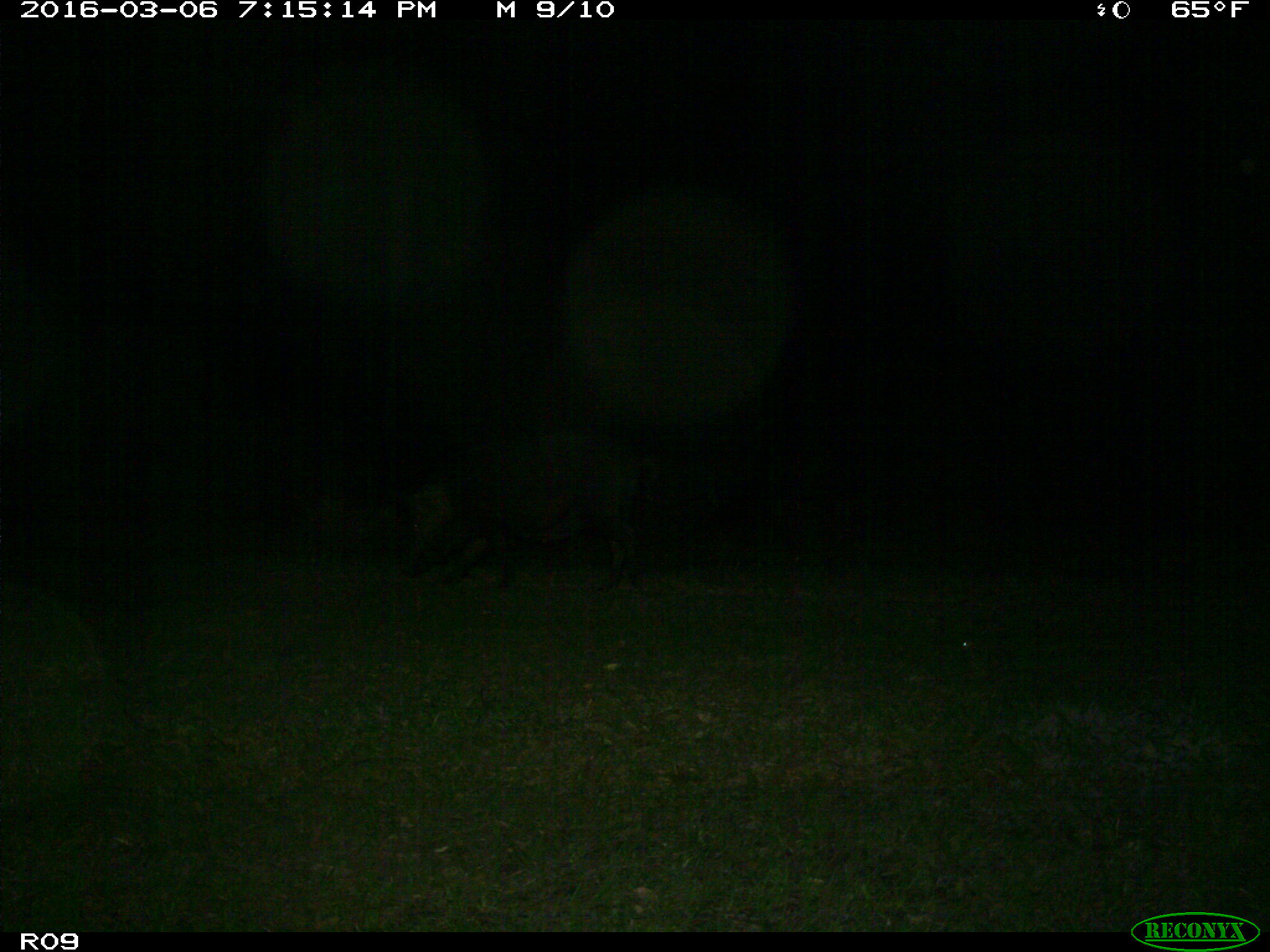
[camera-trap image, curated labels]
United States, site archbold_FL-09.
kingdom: Animalia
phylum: Chordata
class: Mammalia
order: Artiodactyla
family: Suidae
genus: Sus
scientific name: Sus scrofa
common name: wild boar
Sus scrofa (wild boar).